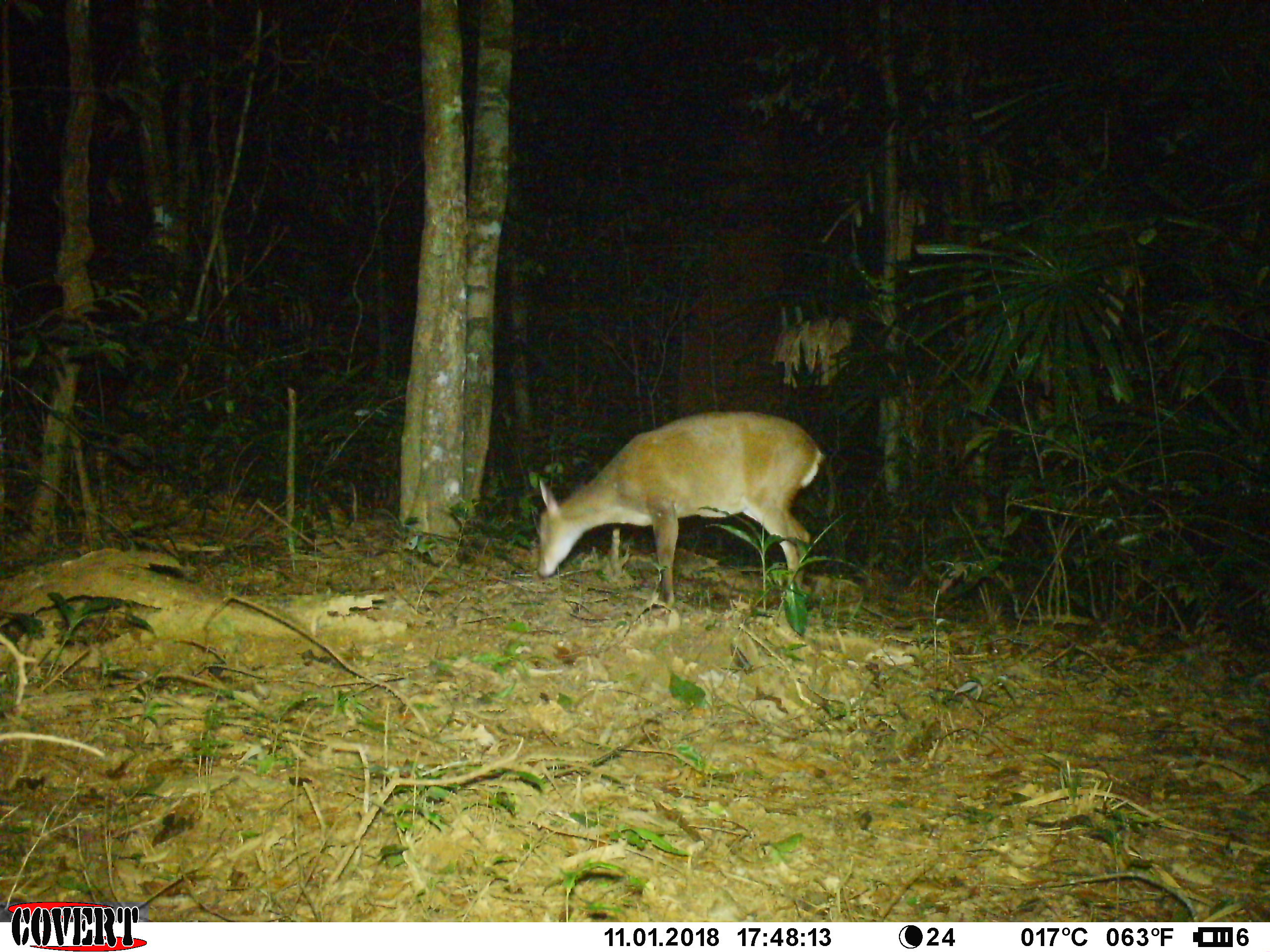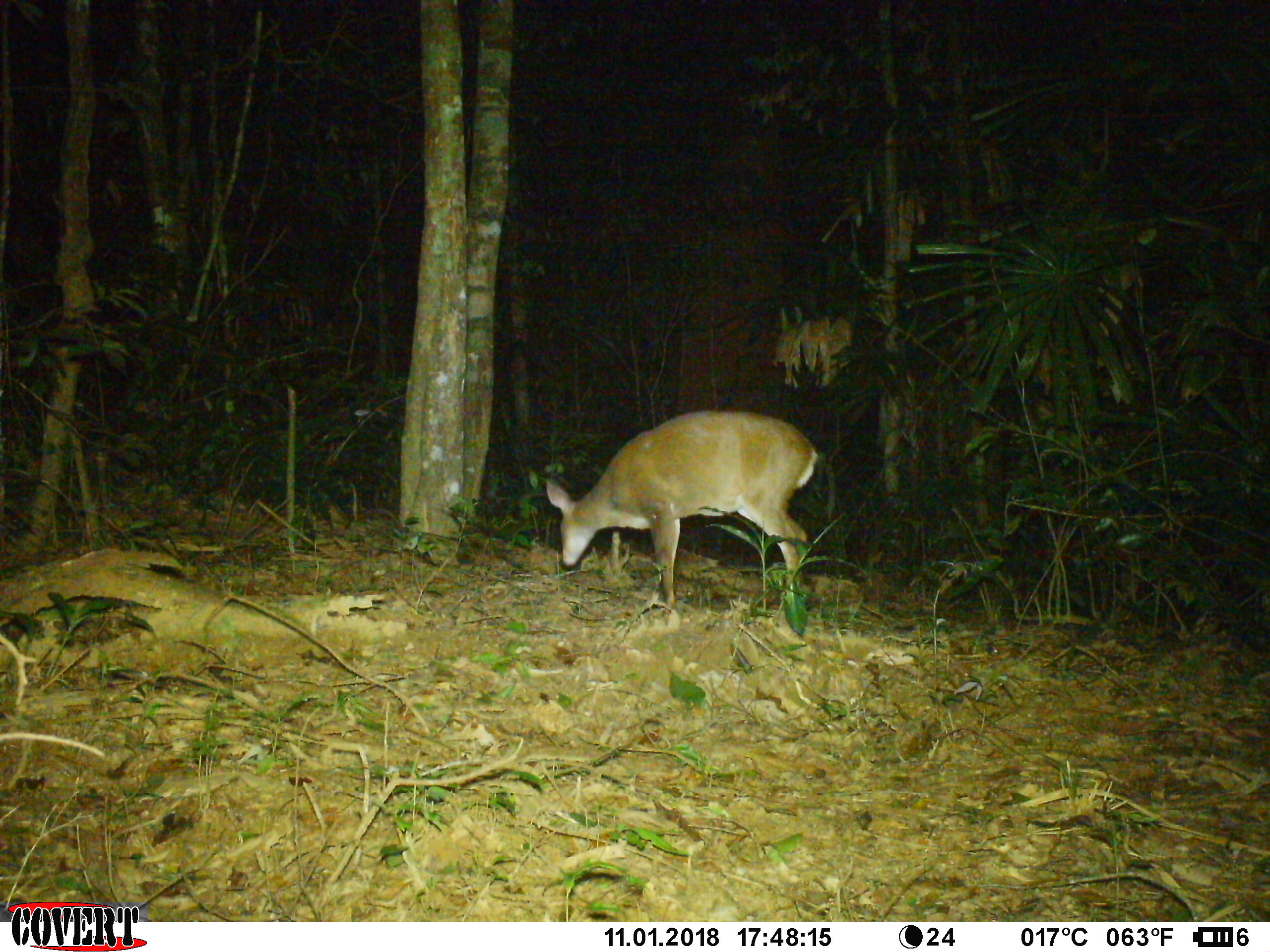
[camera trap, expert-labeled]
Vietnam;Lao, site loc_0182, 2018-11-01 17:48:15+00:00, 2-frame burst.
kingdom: Animalia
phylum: Chordata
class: Mammalia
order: Artiodactyla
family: Cervidae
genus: Muntiacus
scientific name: Muntiacus vuquangensis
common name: large-antlered muntjac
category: large antlered muntjac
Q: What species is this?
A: Large antlered muntjac (large-antlered muntjac) (Muntiacus vuquangensis).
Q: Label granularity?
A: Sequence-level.